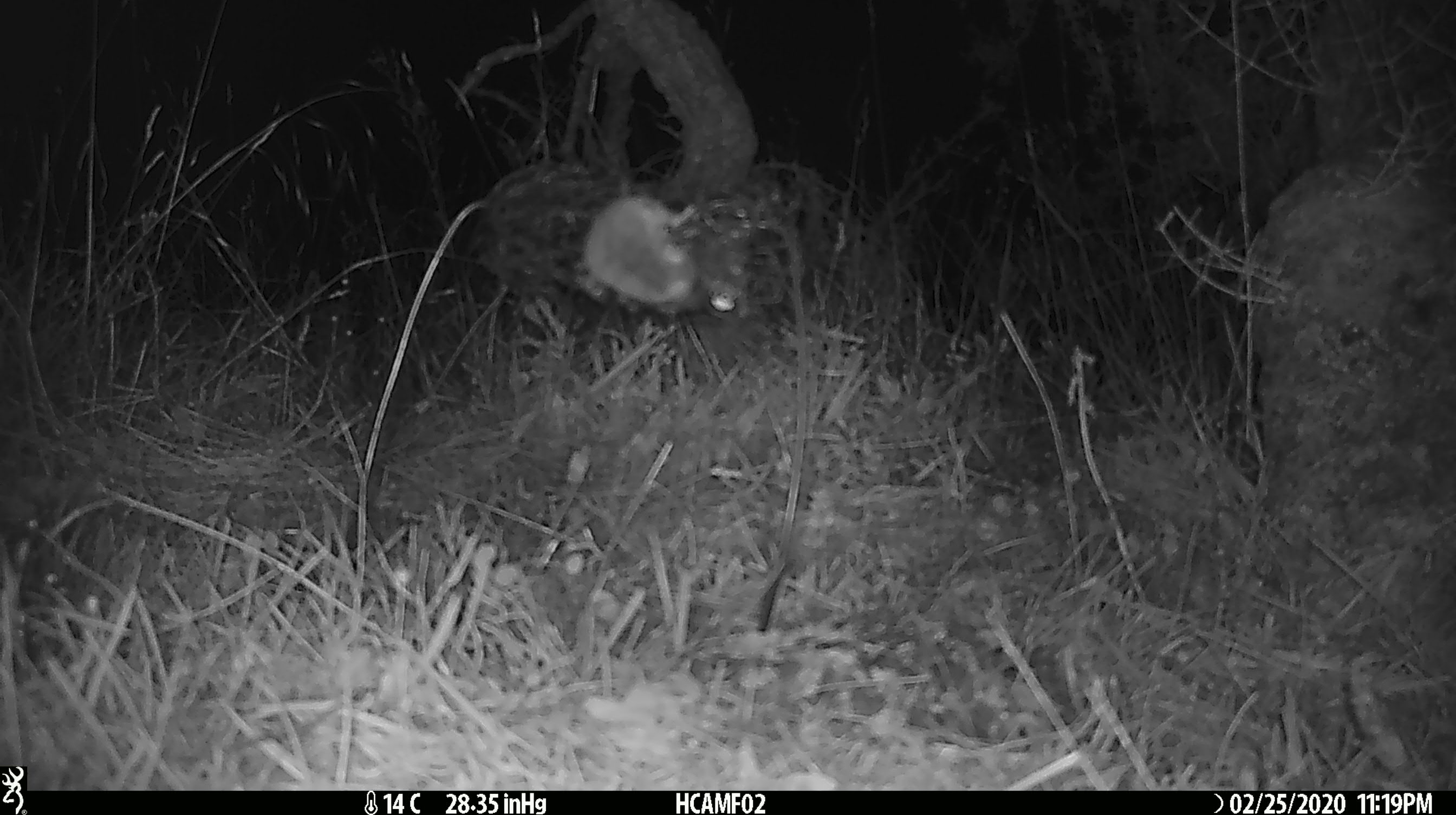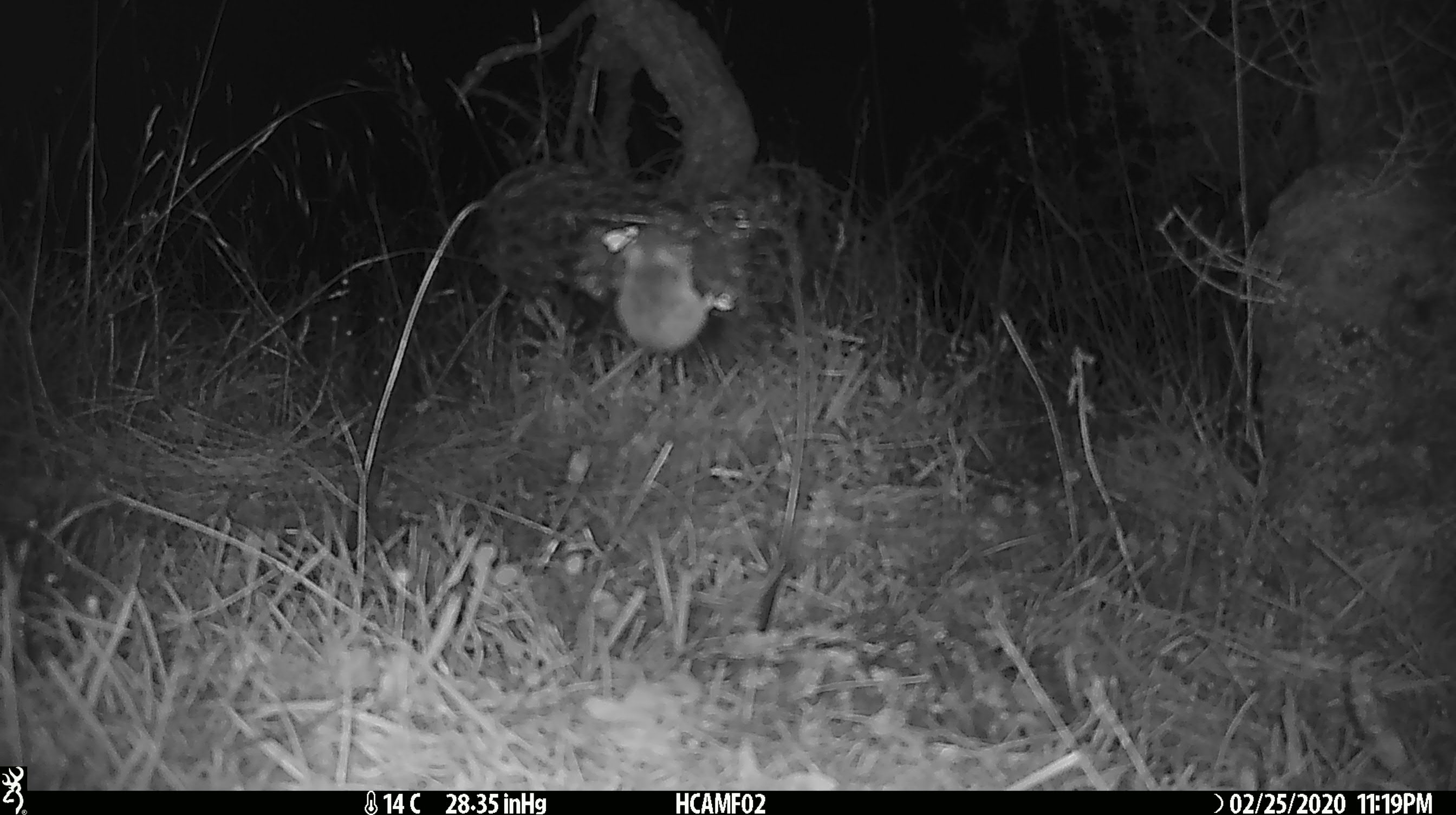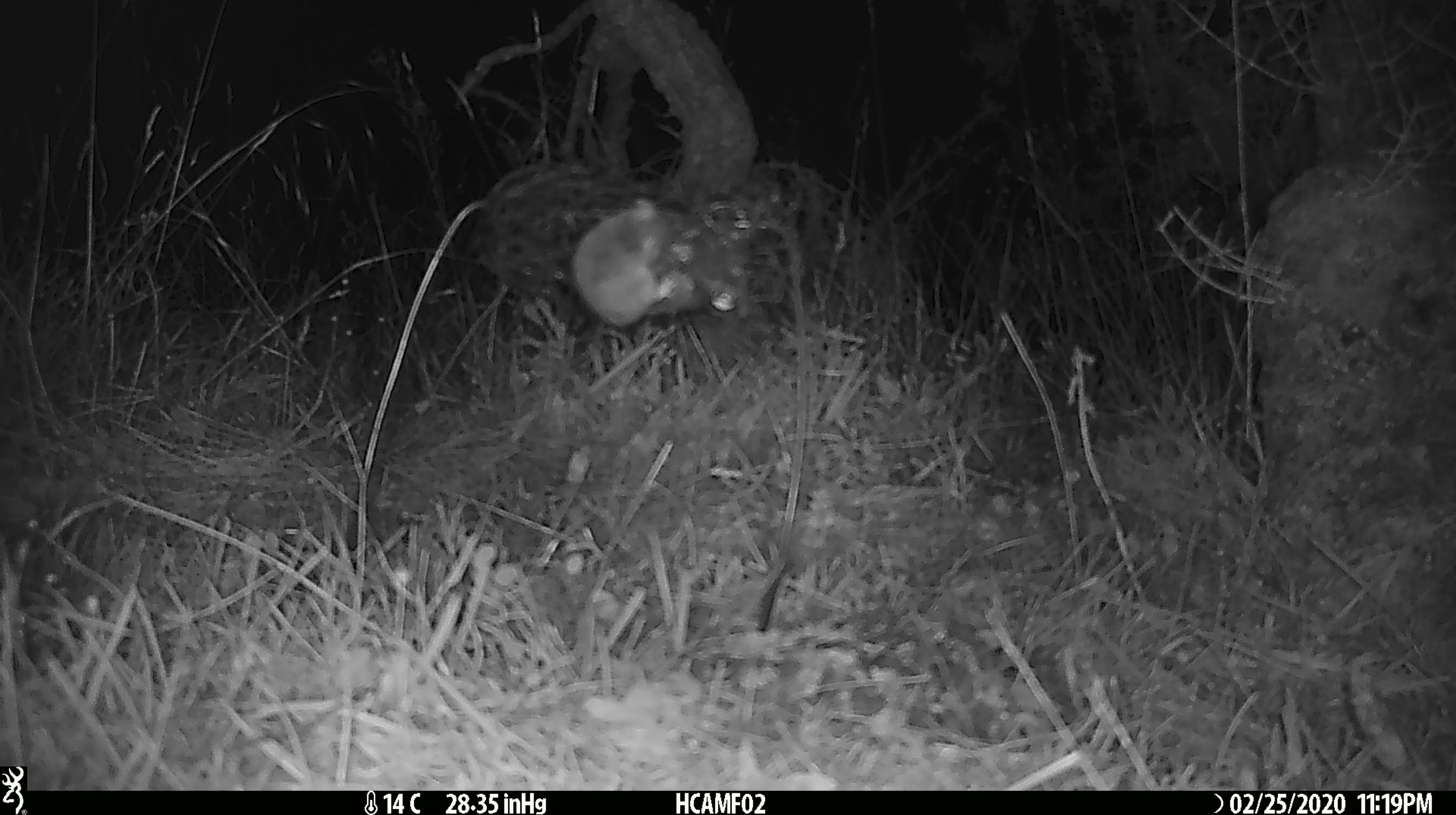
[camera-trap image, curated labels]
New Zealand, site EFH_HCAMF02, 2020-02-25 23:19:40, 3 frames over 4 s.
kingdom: Animalia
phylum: Chordata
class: Mammalia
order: Rodentia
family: Muridae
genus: Mus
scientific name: Mus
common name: mouse